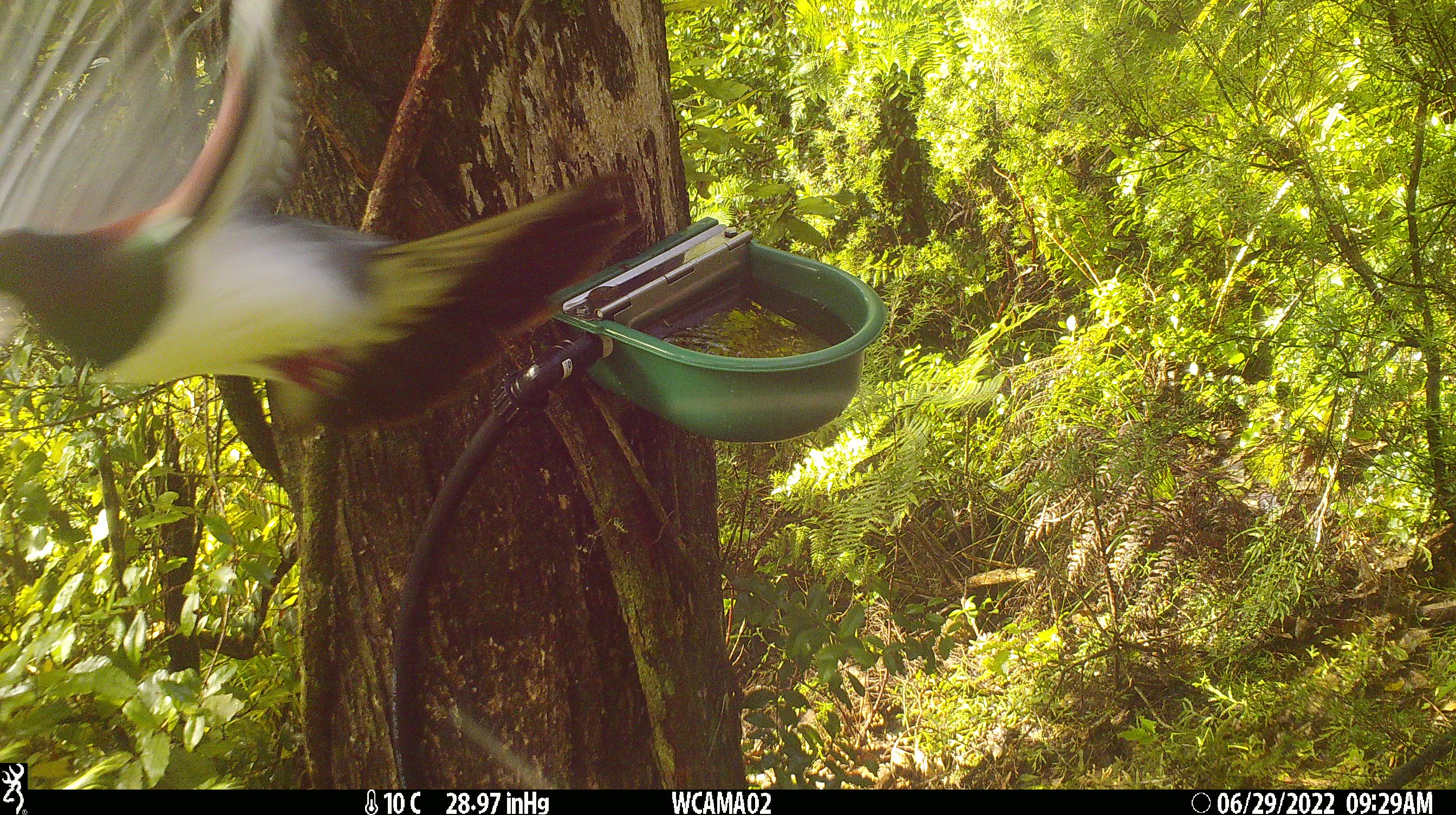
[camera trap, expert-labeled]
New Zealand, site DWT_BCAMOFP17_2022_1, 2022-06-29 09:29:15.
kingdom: Animalia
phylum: Chordata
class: Aves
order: Columbiformes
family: Columbidae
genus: Hemiphaga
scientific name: Hemiphaga novaeseelandiae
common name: new zealand pigeon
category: kereru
Kereru (new zealand pigeon) (Hemiphaga novaeseelandiae).